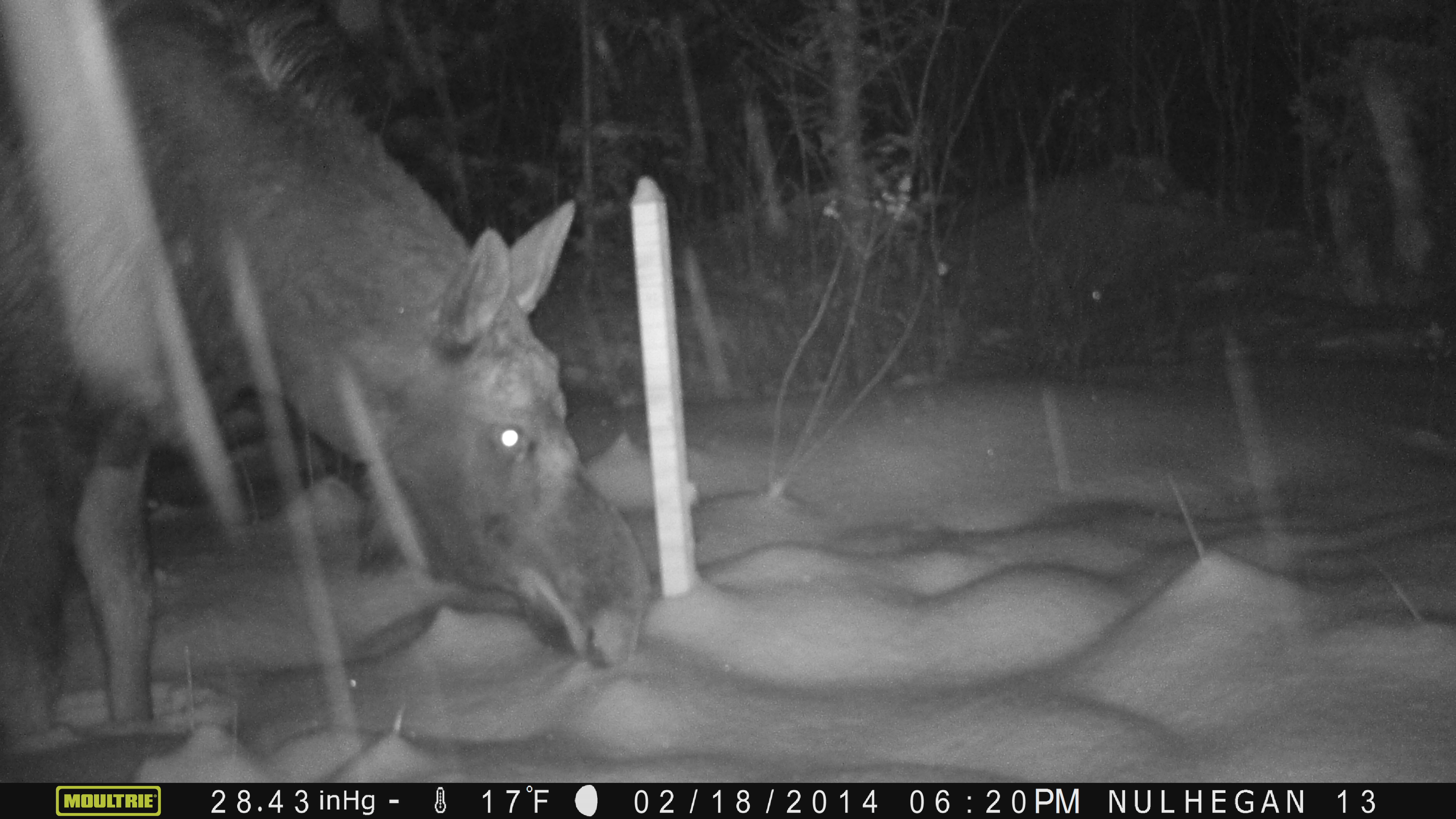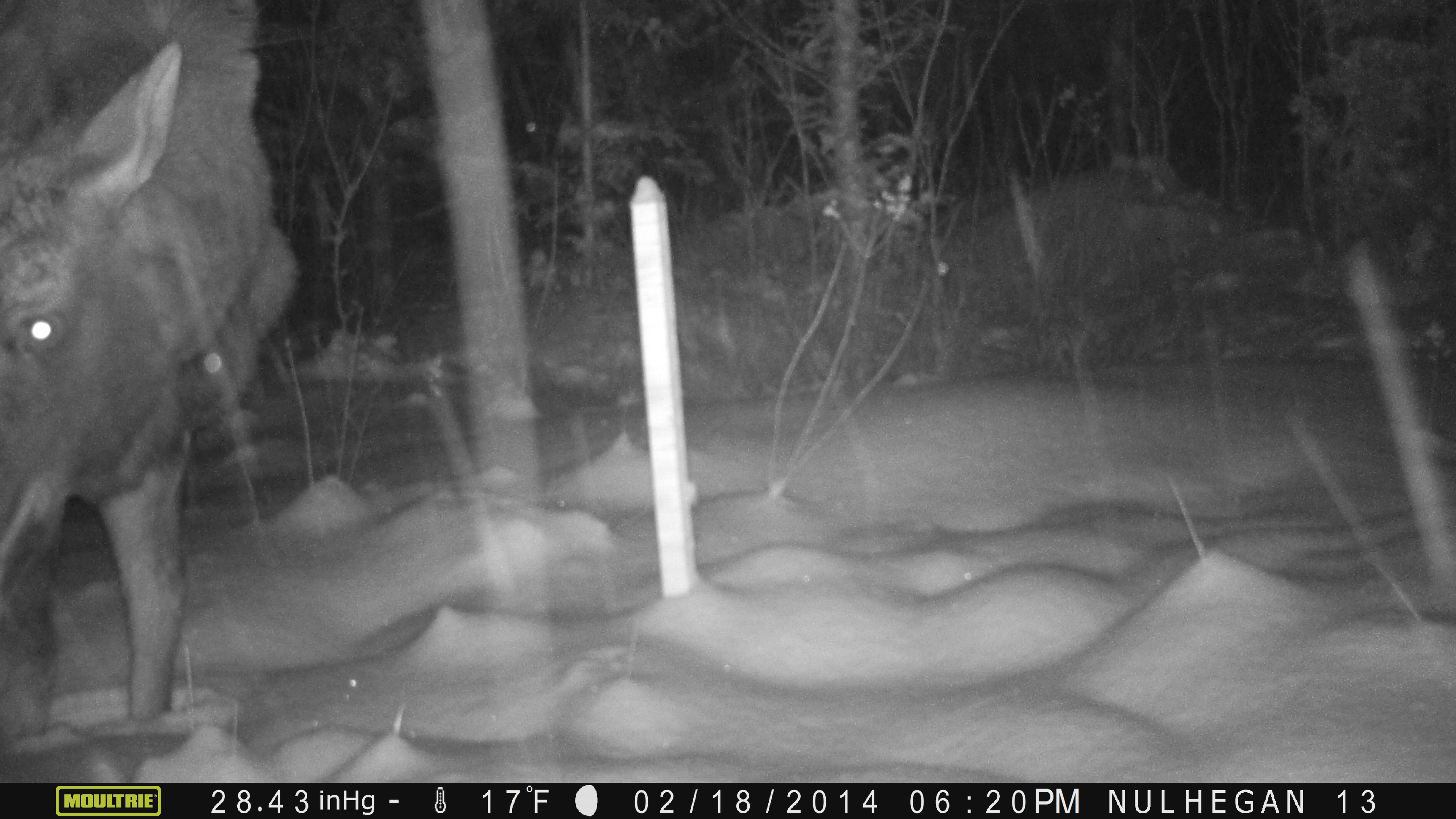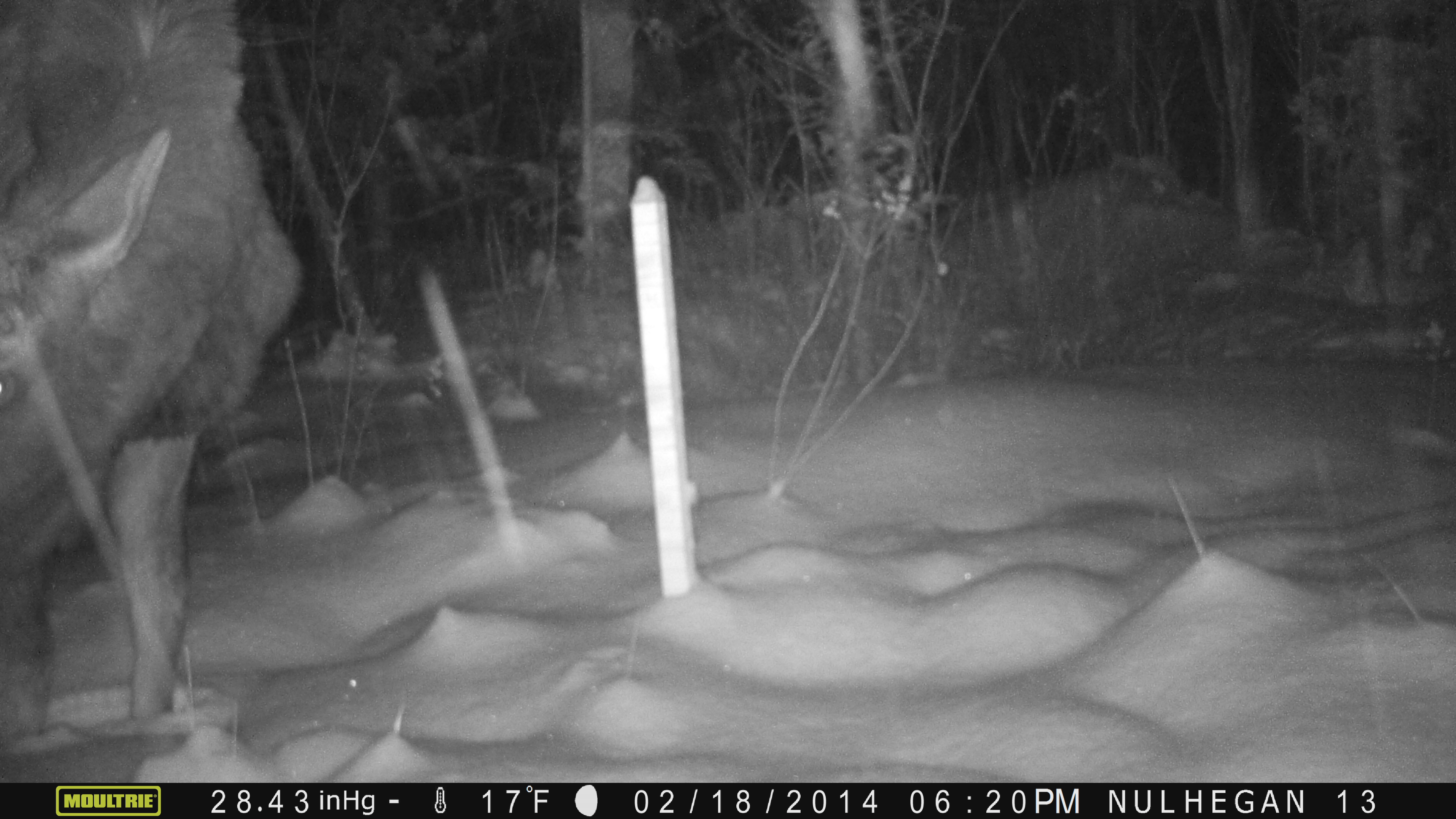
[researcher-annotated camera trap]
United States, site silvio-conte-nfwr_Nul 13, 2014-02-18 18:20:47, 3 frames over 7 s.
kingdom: Animalia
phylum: Chordata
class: Mammalia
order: Artiodactyla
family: Cervidae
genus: Alces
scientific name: Alces alces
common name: moose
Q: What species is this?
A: Moose (Alces alces).